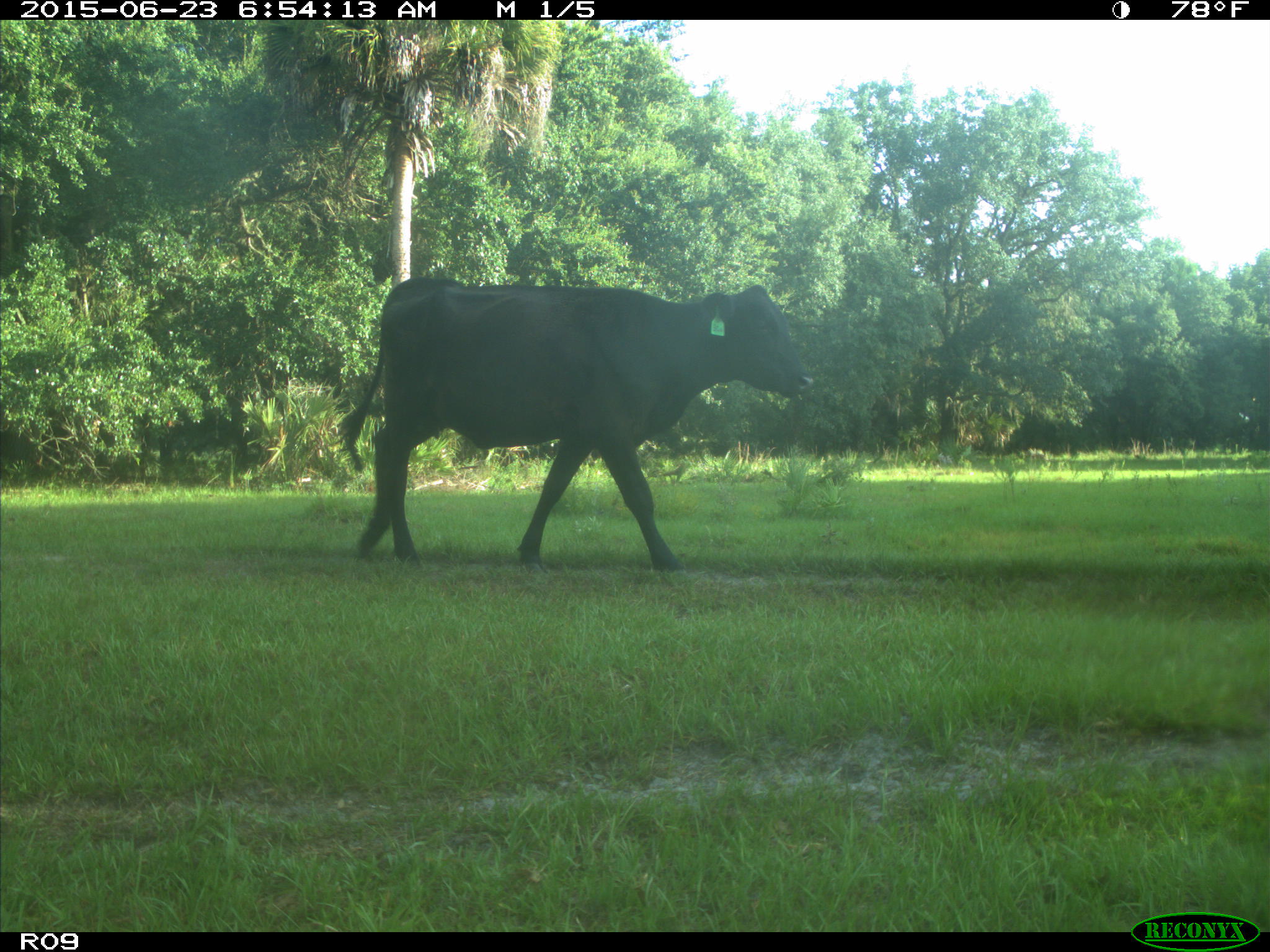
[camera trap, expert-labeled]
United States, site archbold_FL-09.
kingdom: Animalia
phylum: Chordata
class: Mammalia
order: Artiodactyla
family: Bovidae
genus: Bos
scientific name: Bos taurus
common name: domestic cow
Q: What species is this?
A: Bos taurus (domestic cow).